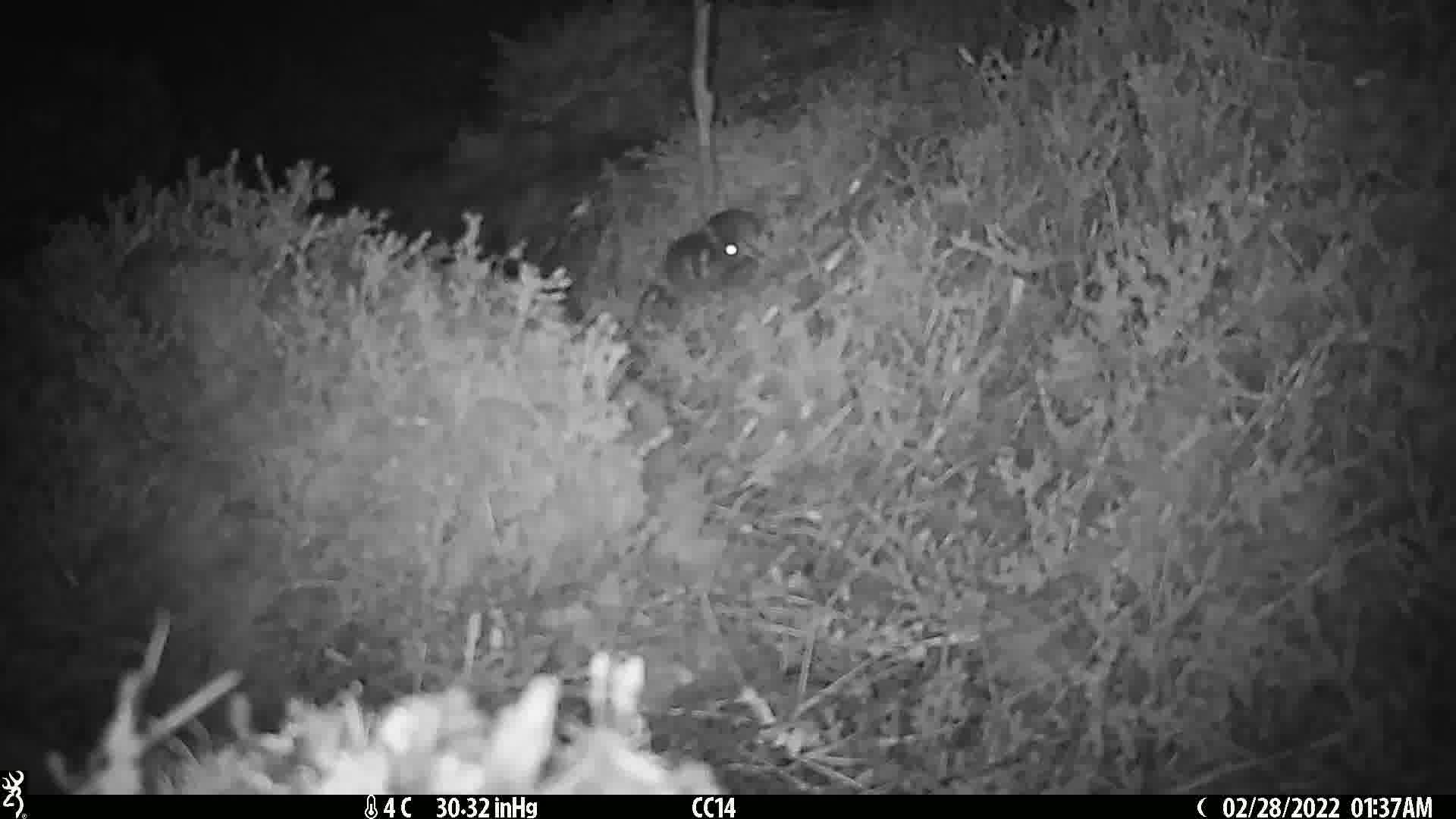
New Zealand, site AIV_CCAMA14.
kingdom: Animalia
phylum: Chordata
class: Mammalia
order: Rodentia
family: Muridae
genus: Mus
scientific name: Mus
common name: mouse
Mouse (Mus).